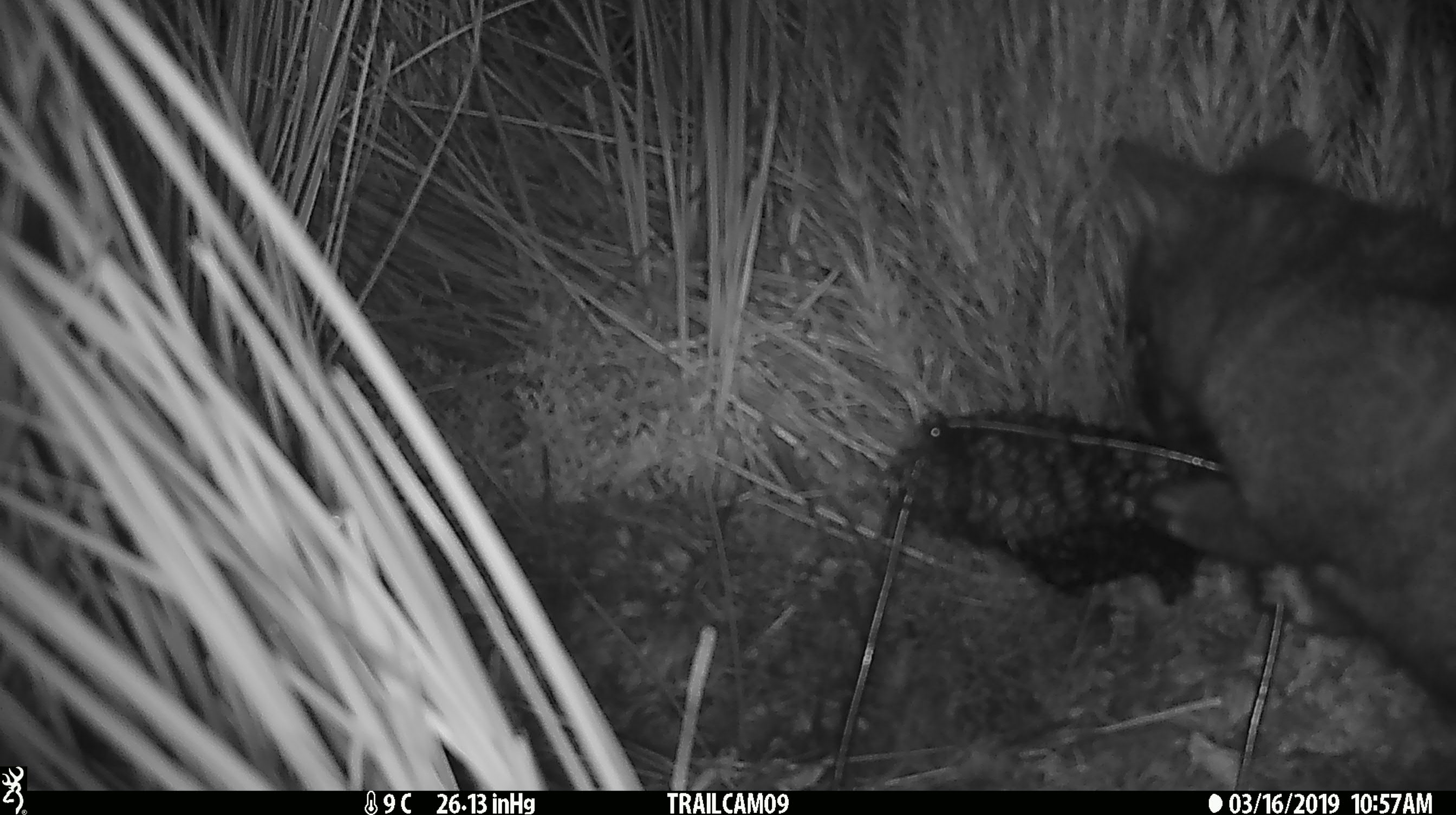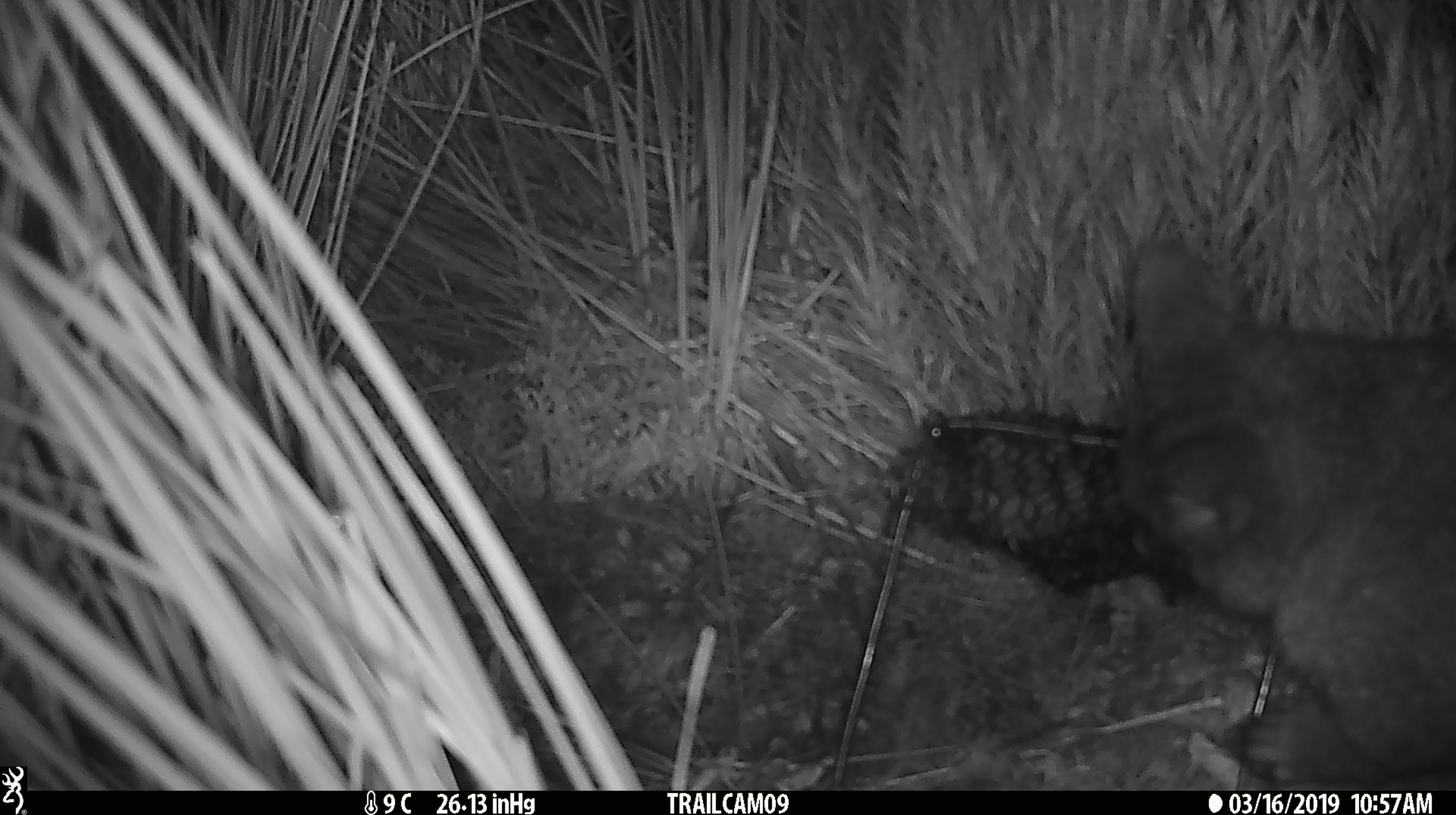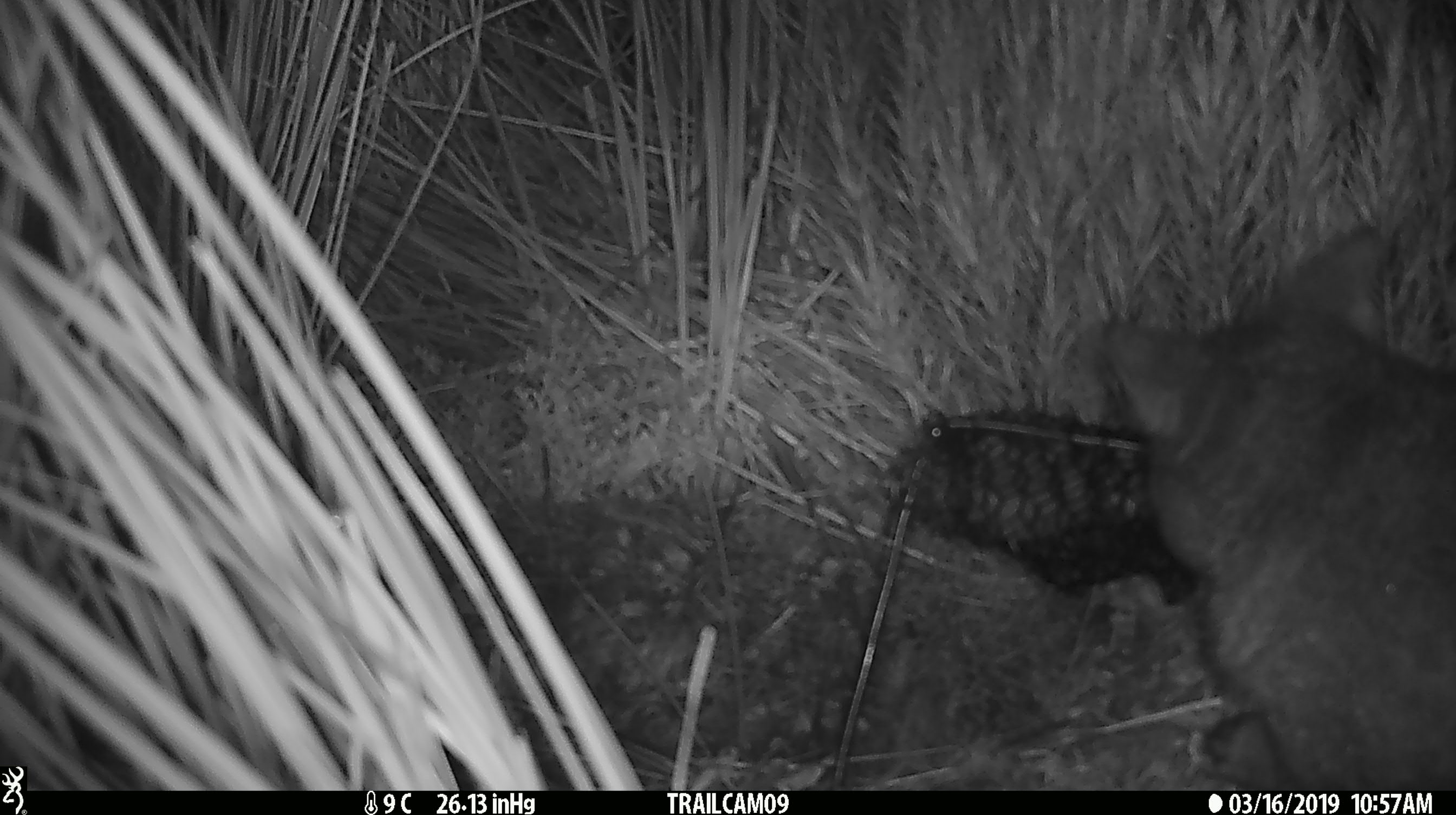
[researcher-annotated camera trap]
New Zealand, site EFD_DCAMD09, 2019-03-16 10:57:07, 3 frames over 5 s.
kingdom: Animalia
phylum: Chordata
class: Mammalia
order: Diprotodontia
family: Phalangeridae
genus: Trichosurus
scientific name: Trichosurus vulpecula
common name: common brushtail possum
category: possum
Possum (common brushtail possum) (Trichosurus vulpecula).